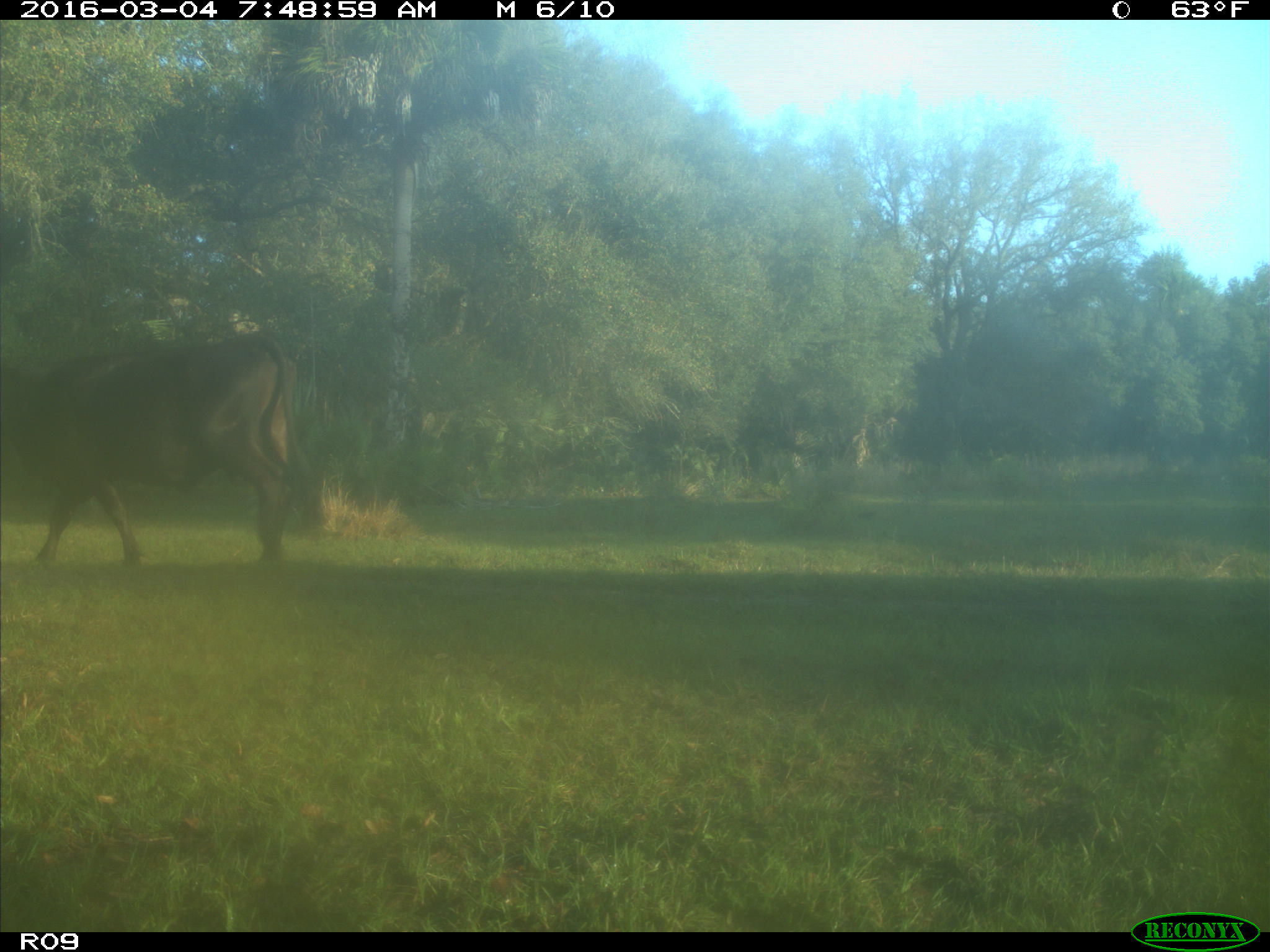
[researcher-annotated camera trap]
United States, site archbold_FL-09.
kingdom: Animalia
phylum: Chordata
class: Mammalia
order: Artiodactyla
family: Bovidae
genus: Bos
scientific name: Bos taurus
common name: domestic cow